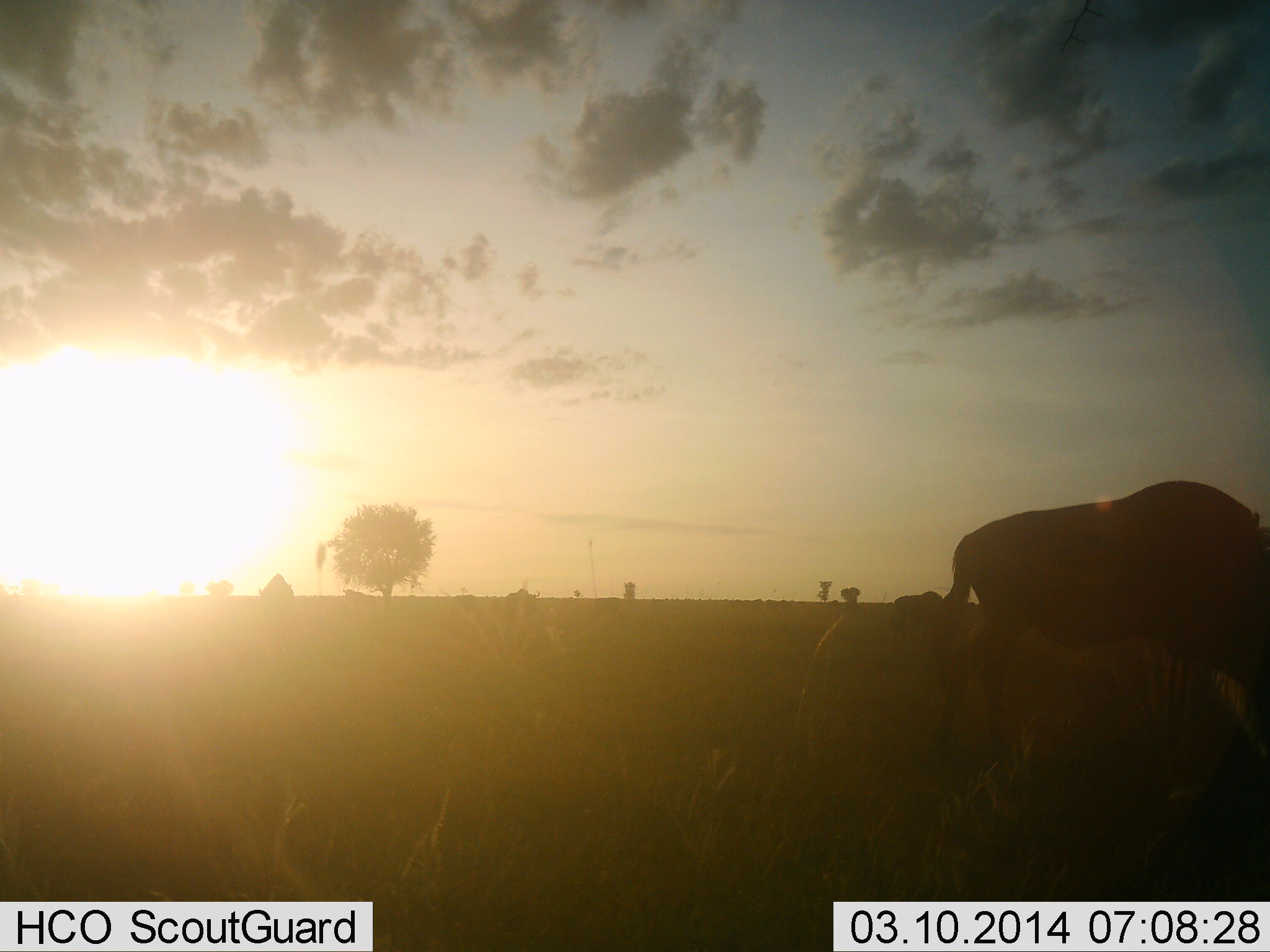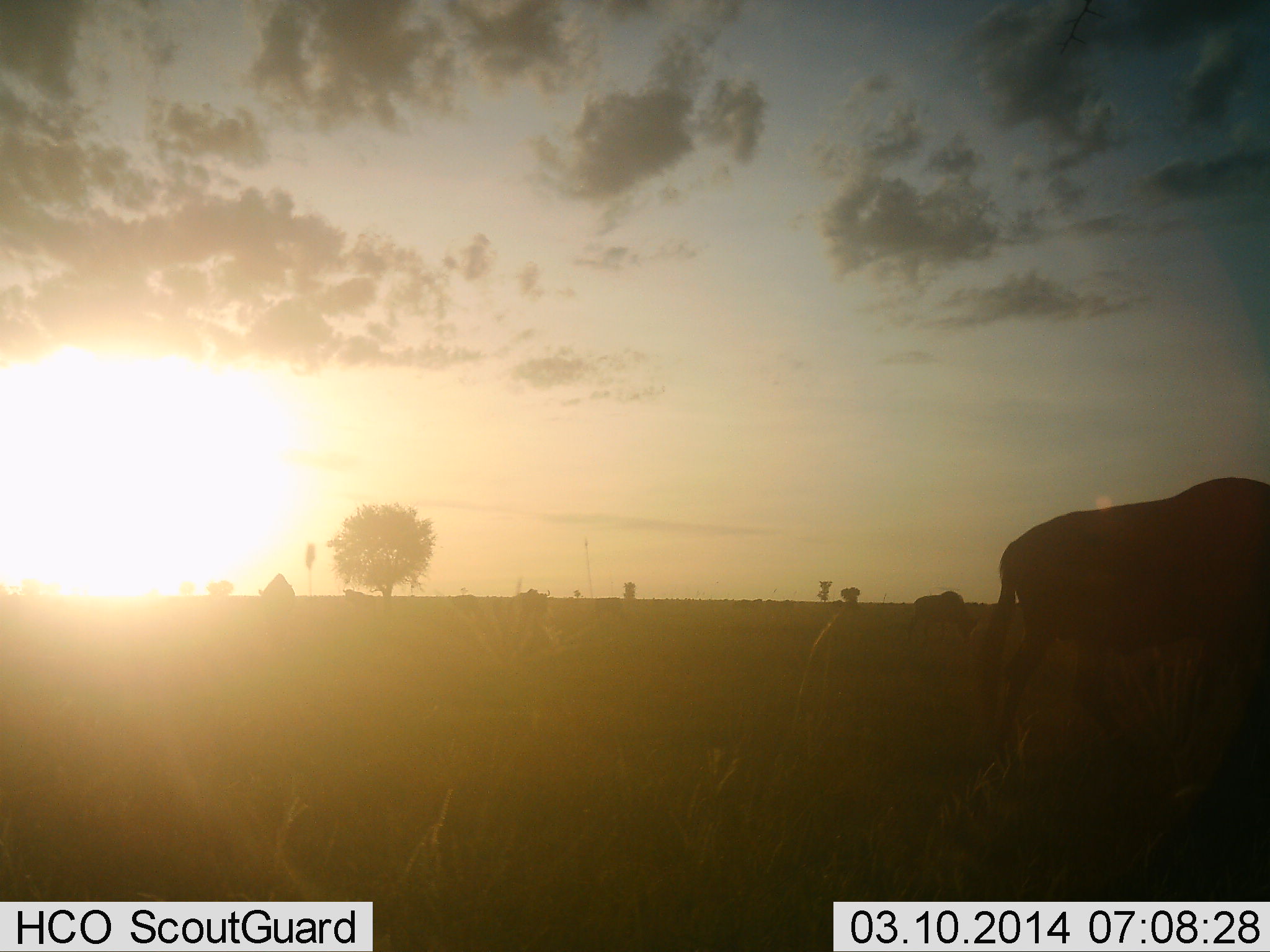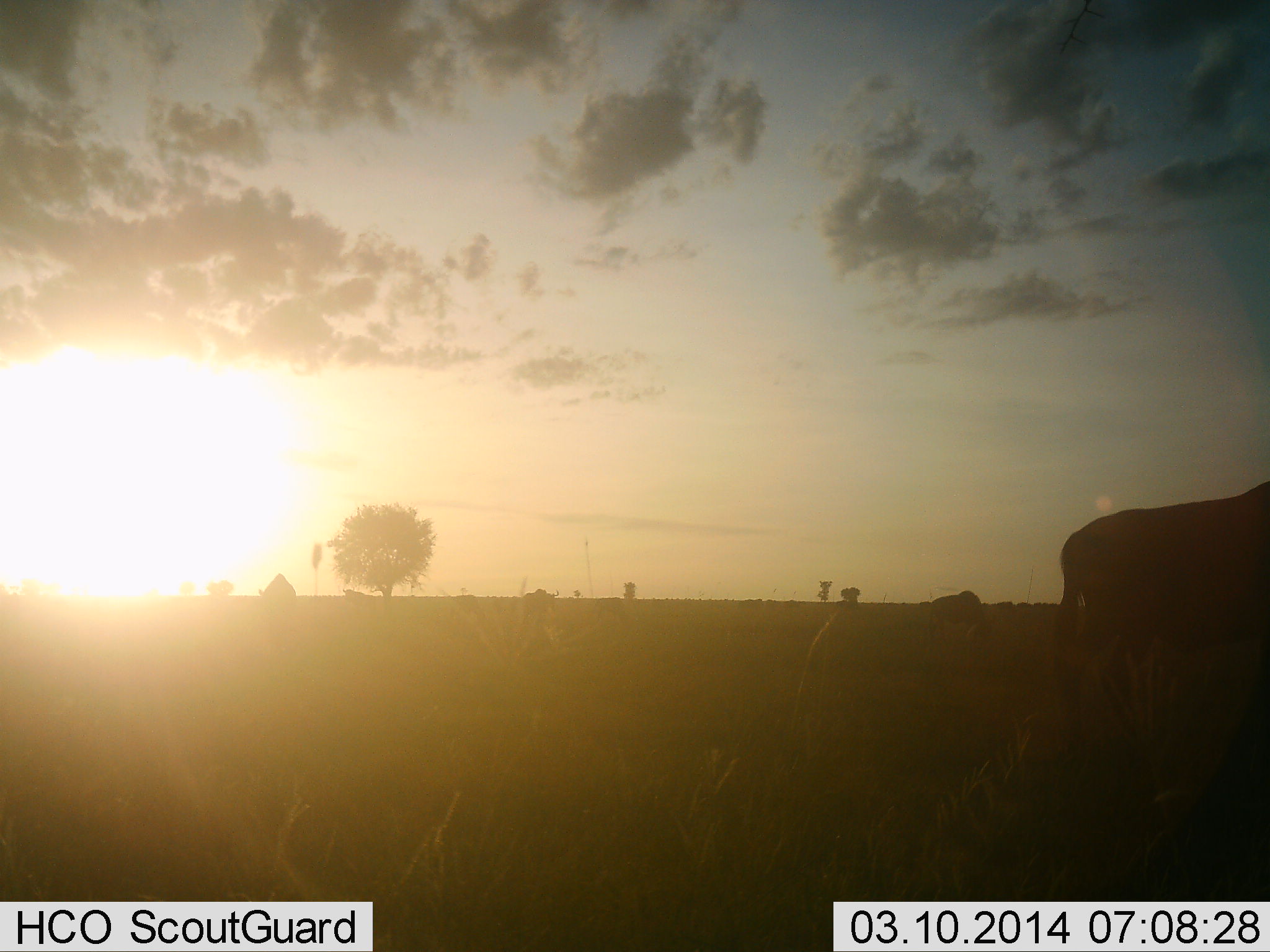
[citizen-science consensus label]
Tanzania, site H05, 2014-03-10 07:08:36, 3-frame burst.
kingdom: Animalia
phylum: Chordata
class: Mammalia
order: Artiodactyla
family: Bovidae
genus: Connochaetes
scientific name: Connochaetes taurinus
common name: blue wildebeest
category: wildebeest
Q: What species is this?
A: Wildebeest (blue wildebeest) (Connochaetes taurinus).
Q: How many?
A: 3.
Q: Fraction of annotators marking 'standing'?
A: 20%.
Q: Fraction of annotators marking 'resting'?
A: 0%.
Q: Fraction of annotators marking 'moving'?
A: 90%.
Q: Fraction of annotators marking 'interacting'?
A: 0%.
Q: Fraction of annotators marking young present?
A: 0%.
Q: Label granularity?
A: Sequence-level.